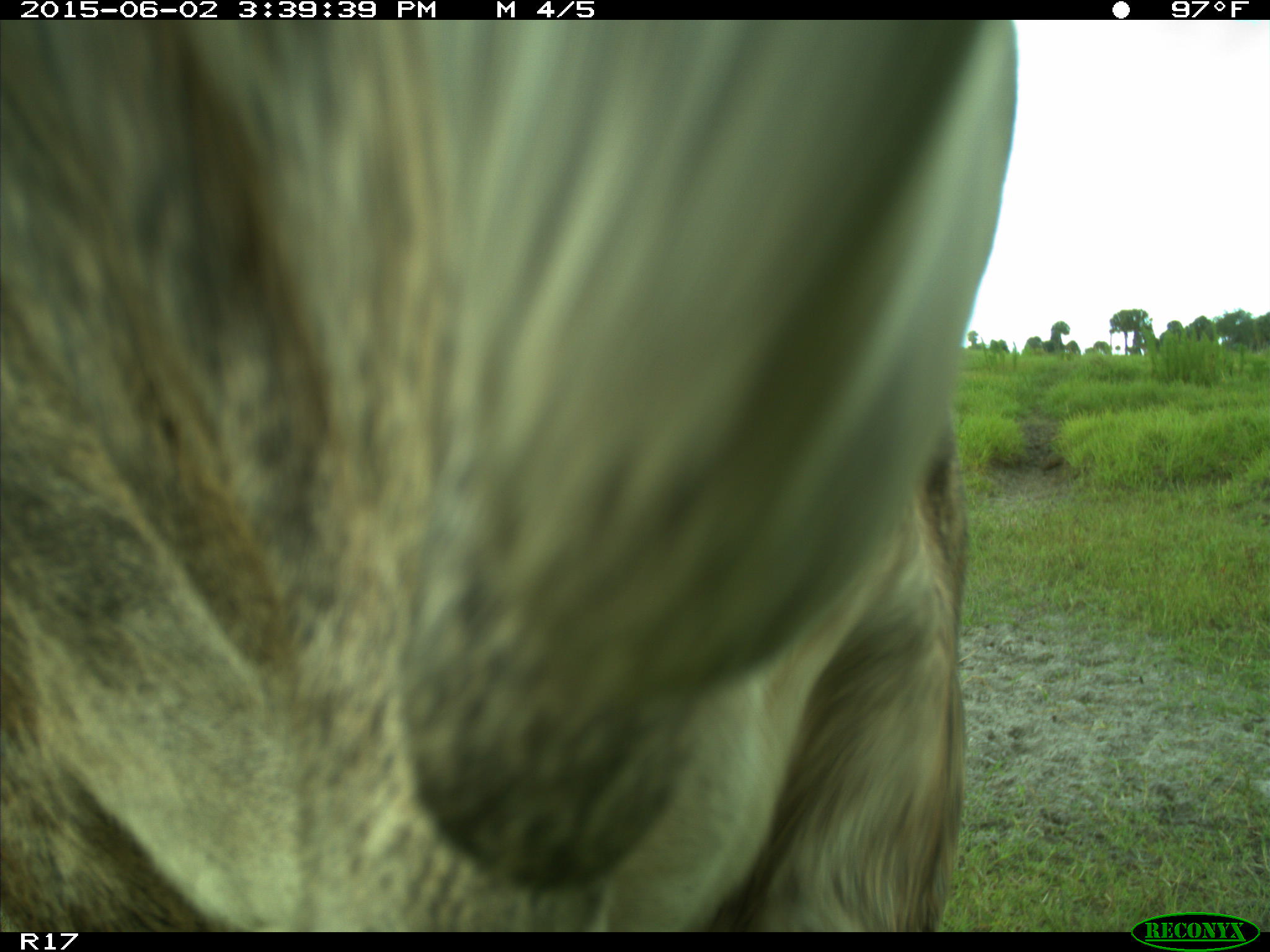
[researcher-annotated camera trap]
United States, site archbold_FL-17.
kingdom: Animalia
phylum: Chordata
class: Mammalia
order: Artiodactyla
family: Bovidae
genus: Bos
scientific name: Bos taurus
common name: domestic cow